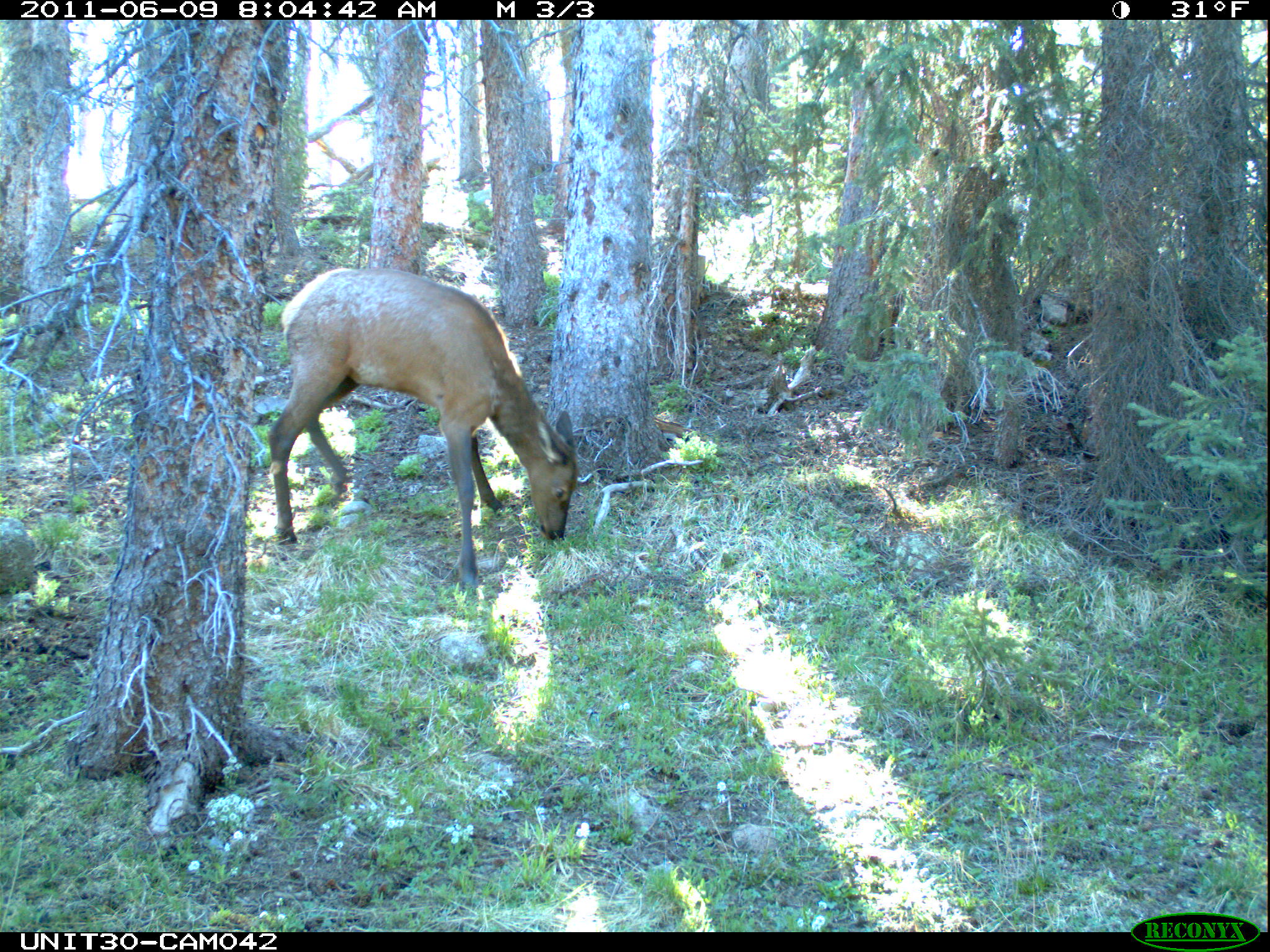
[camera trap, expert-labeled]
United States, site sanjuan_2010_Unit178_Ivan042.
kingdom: Animalia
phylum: Chordata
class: Mammalia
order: Artiodactyla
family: Cervidae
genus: Cervus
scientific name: Cervus elaphus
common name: red deer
Cervus elaphus (red deer).